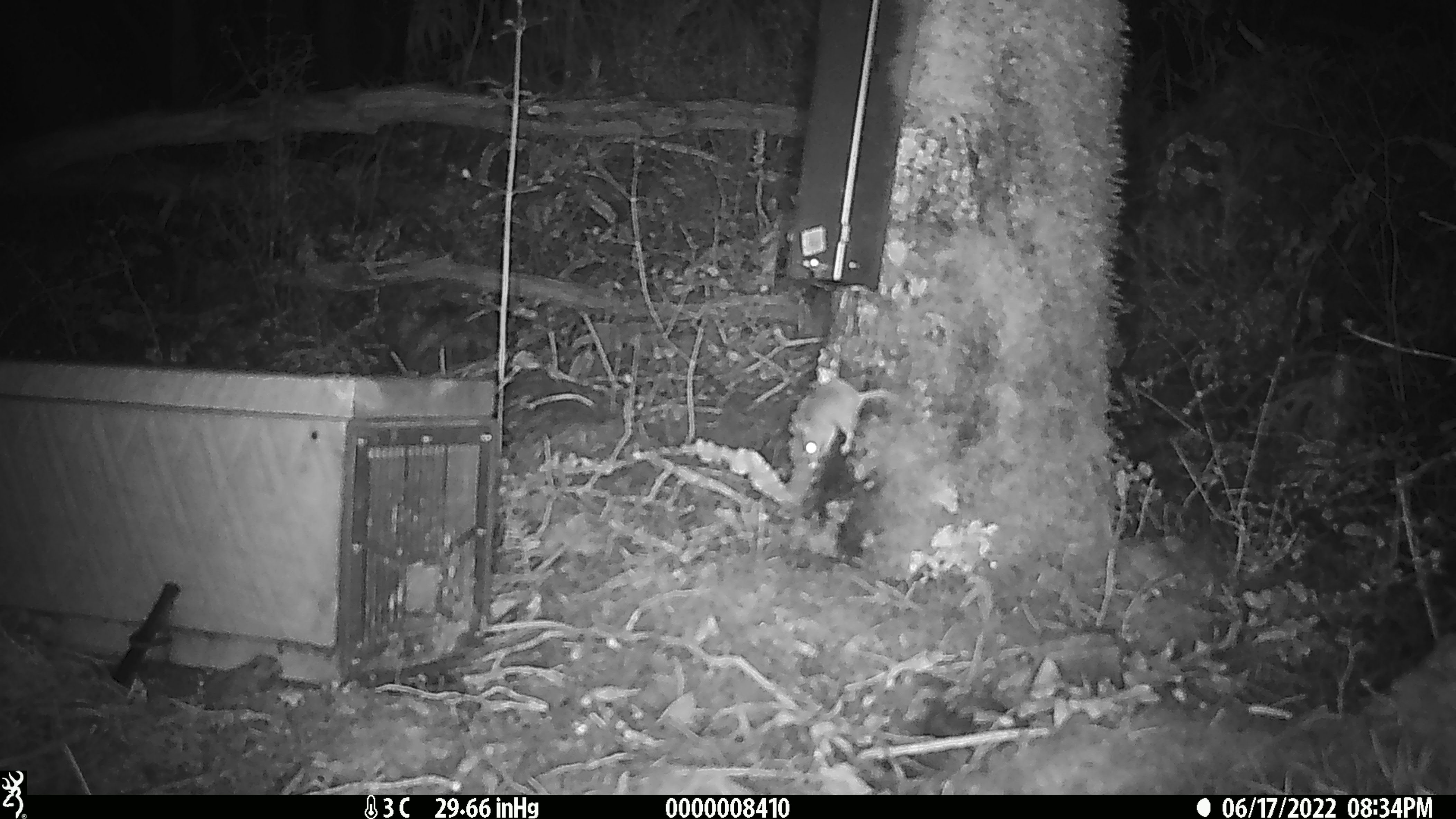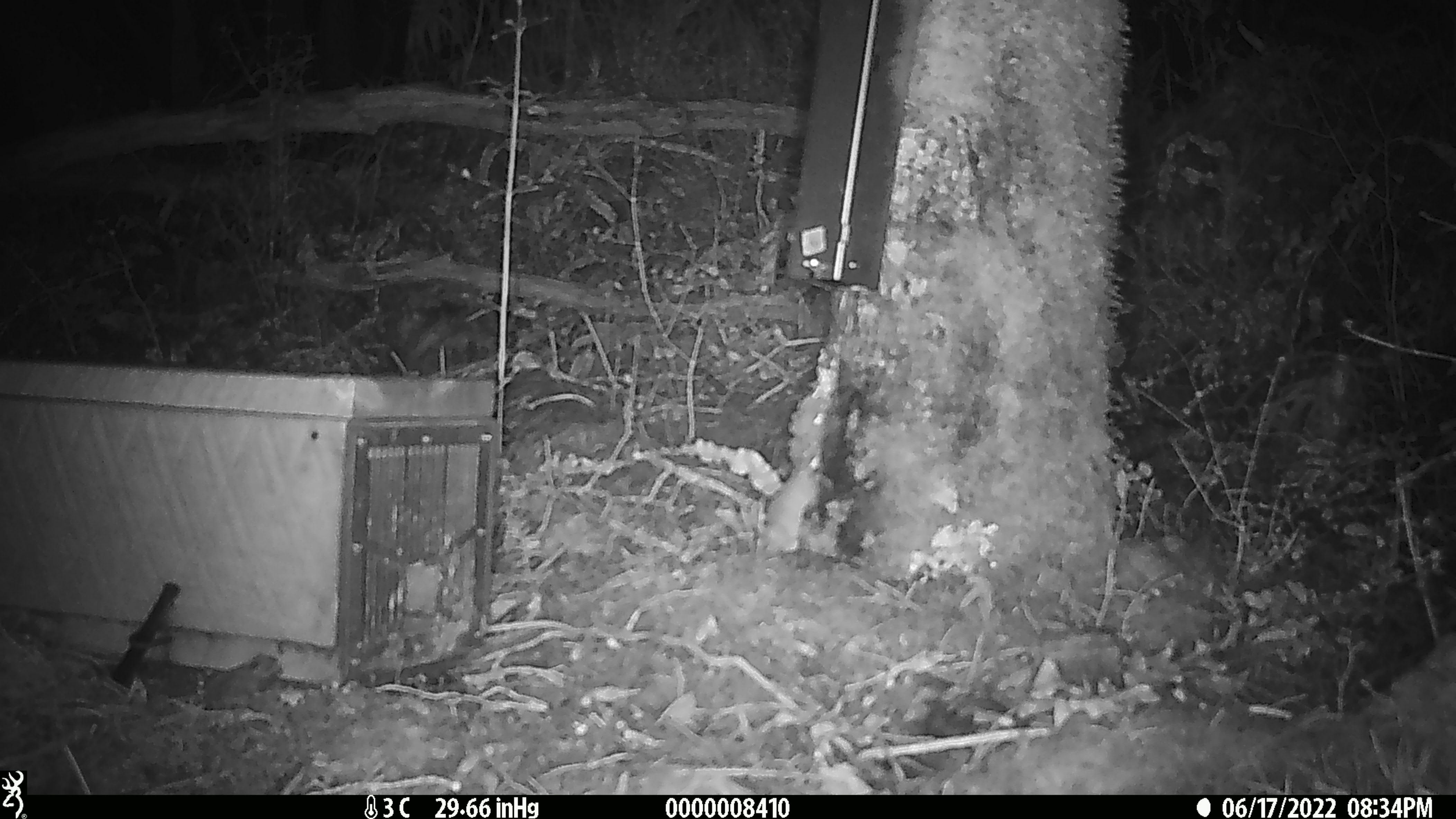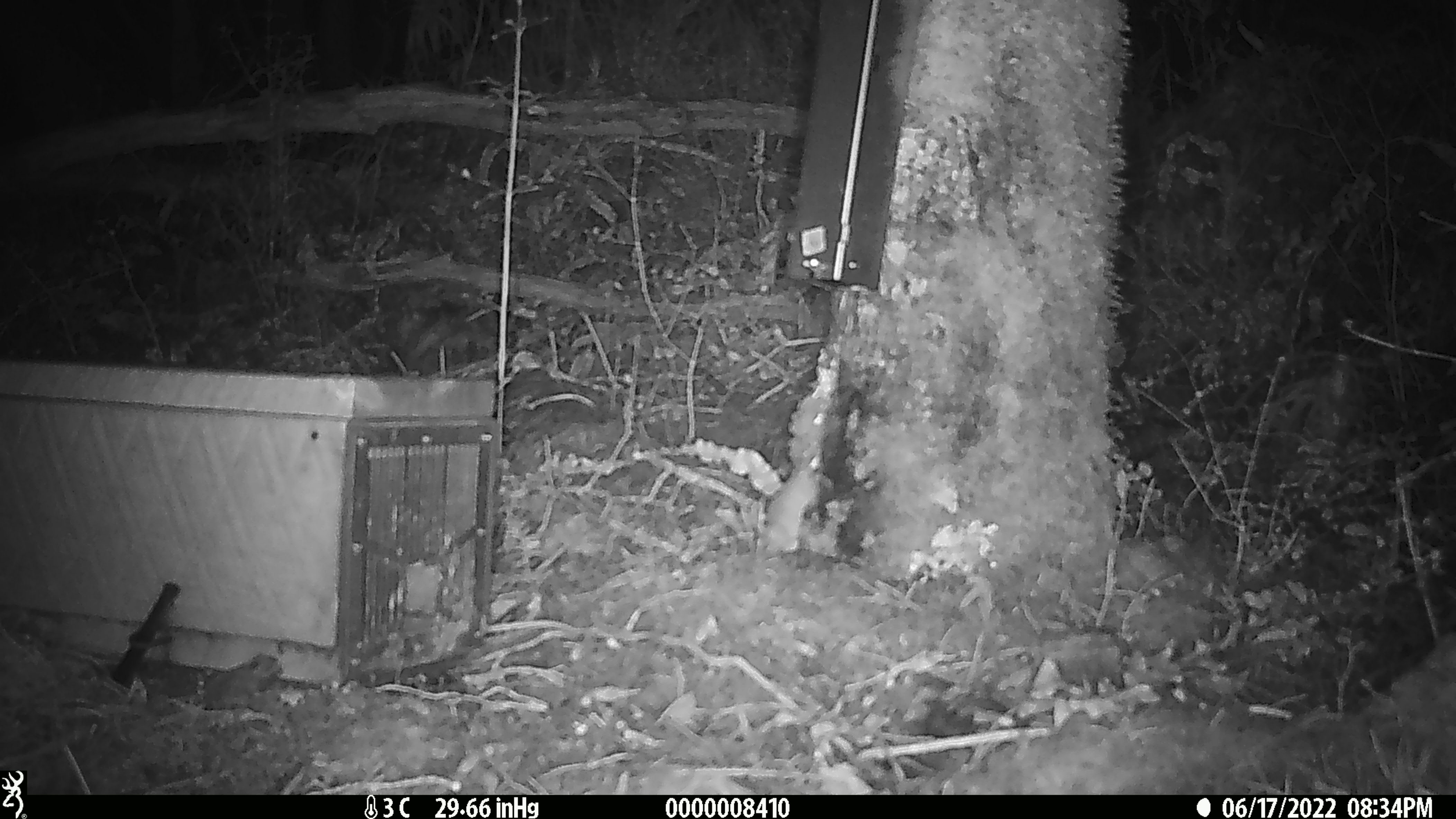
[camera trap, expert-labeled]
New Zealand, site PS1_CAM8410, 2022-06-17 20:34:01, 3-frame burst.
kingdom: Animalia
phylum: Chordata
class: Mammalia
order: Rodentia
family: Muridae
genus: Mus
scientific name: Mus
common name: mouse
Mouse (Mus).